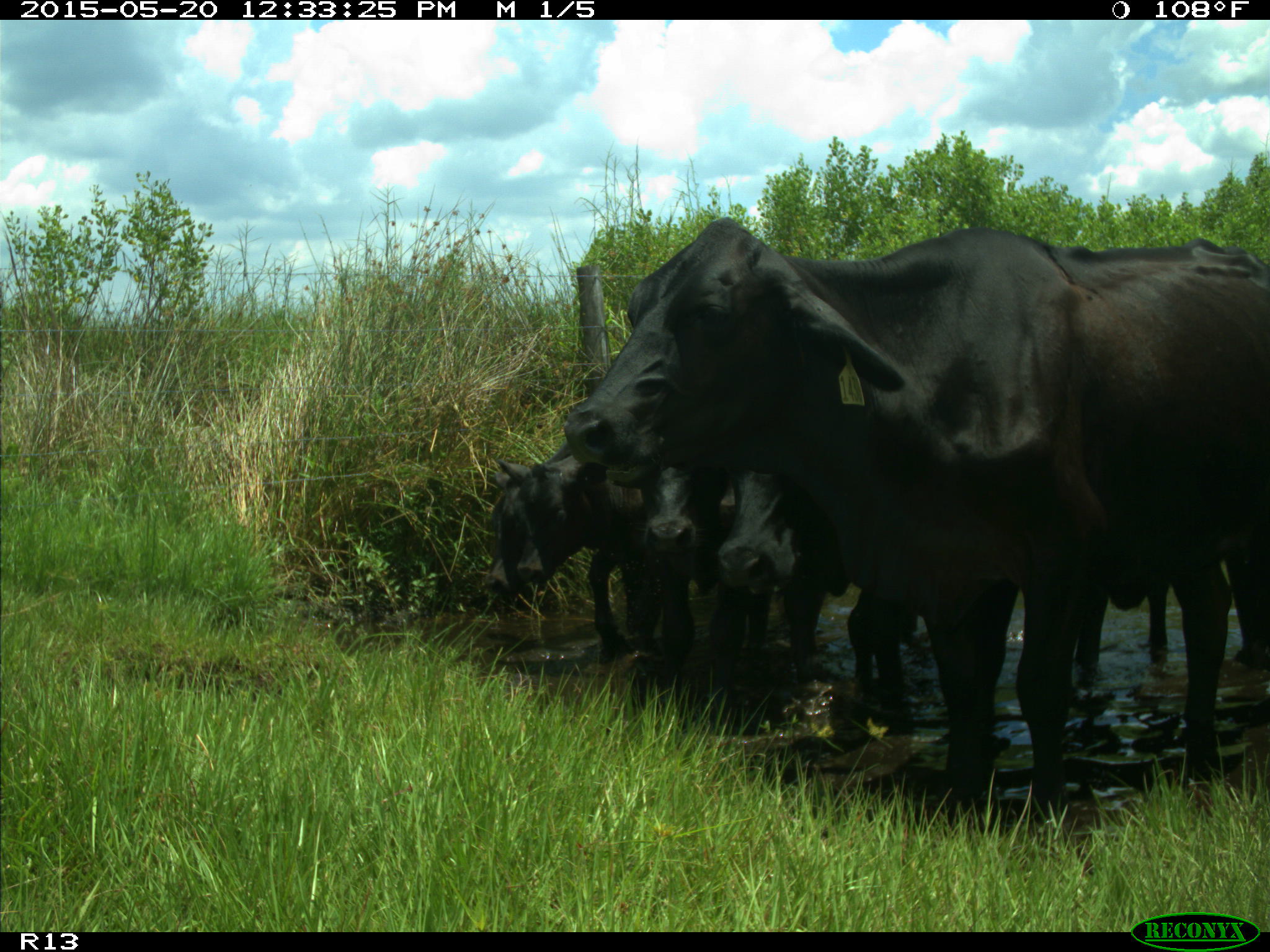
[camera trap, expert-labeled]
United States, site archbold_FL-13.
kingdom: Animalia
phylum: Chordata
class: Mammalia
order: Artiodactyla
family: Bovidae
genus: Bos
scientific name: Bos taurus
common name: domestic cow